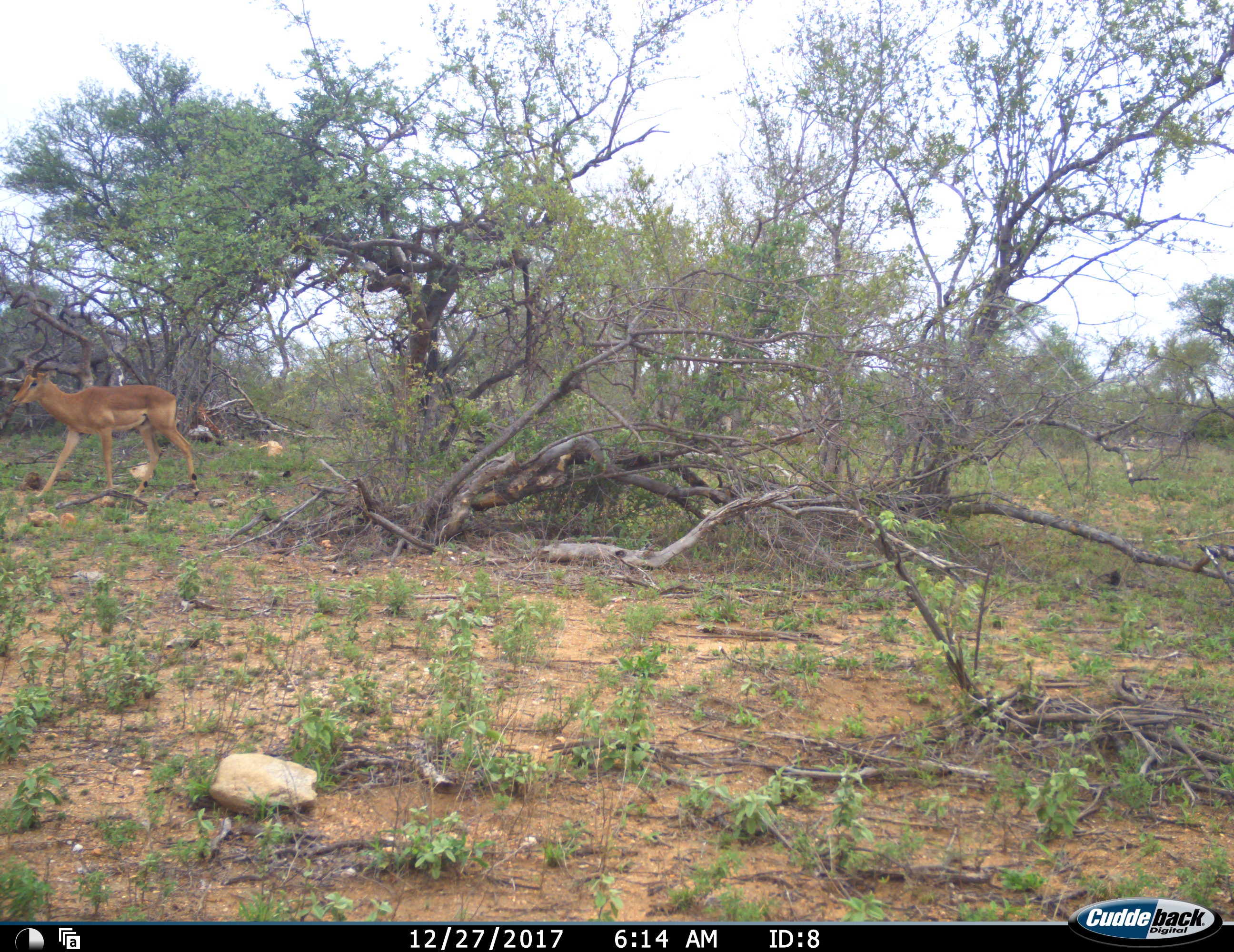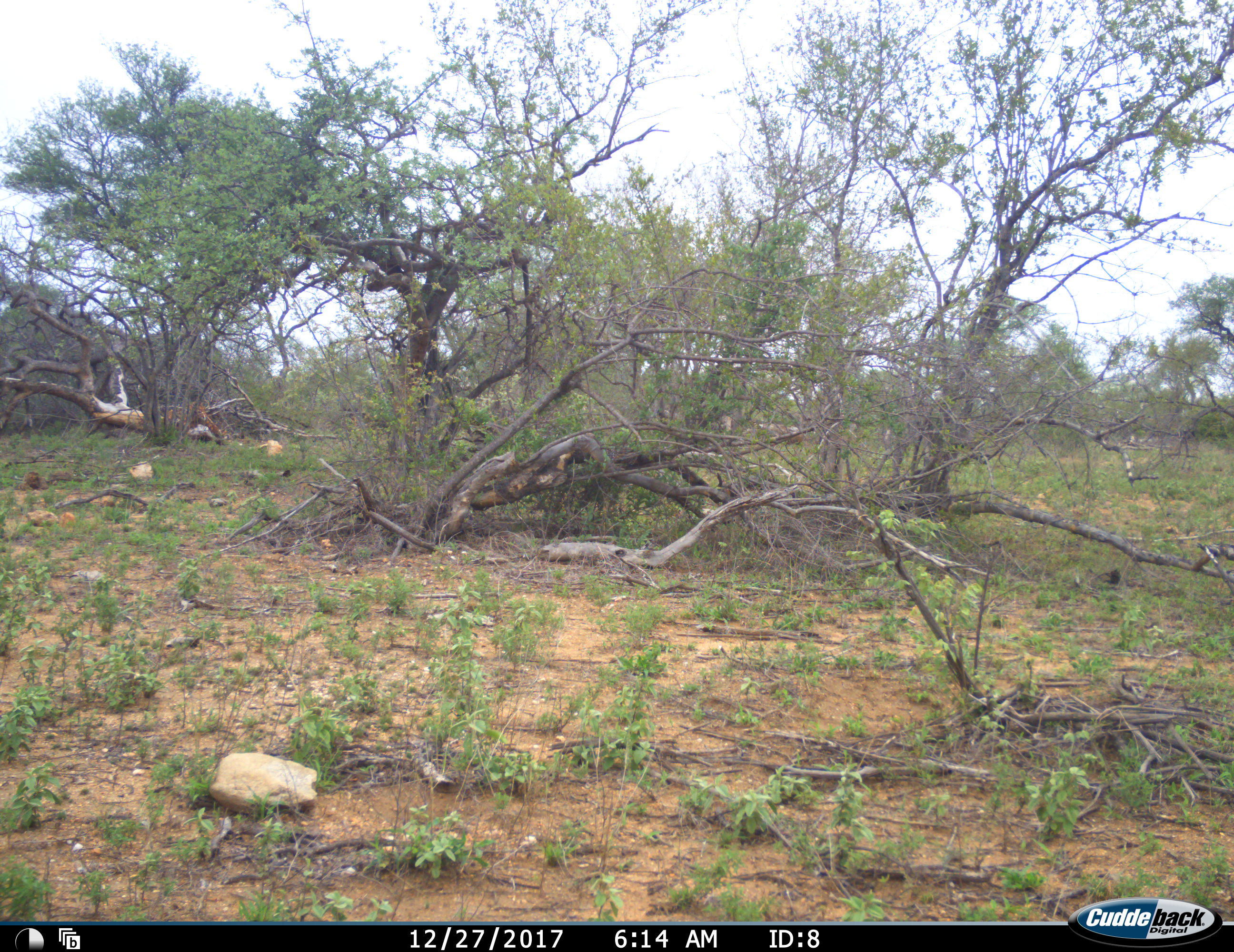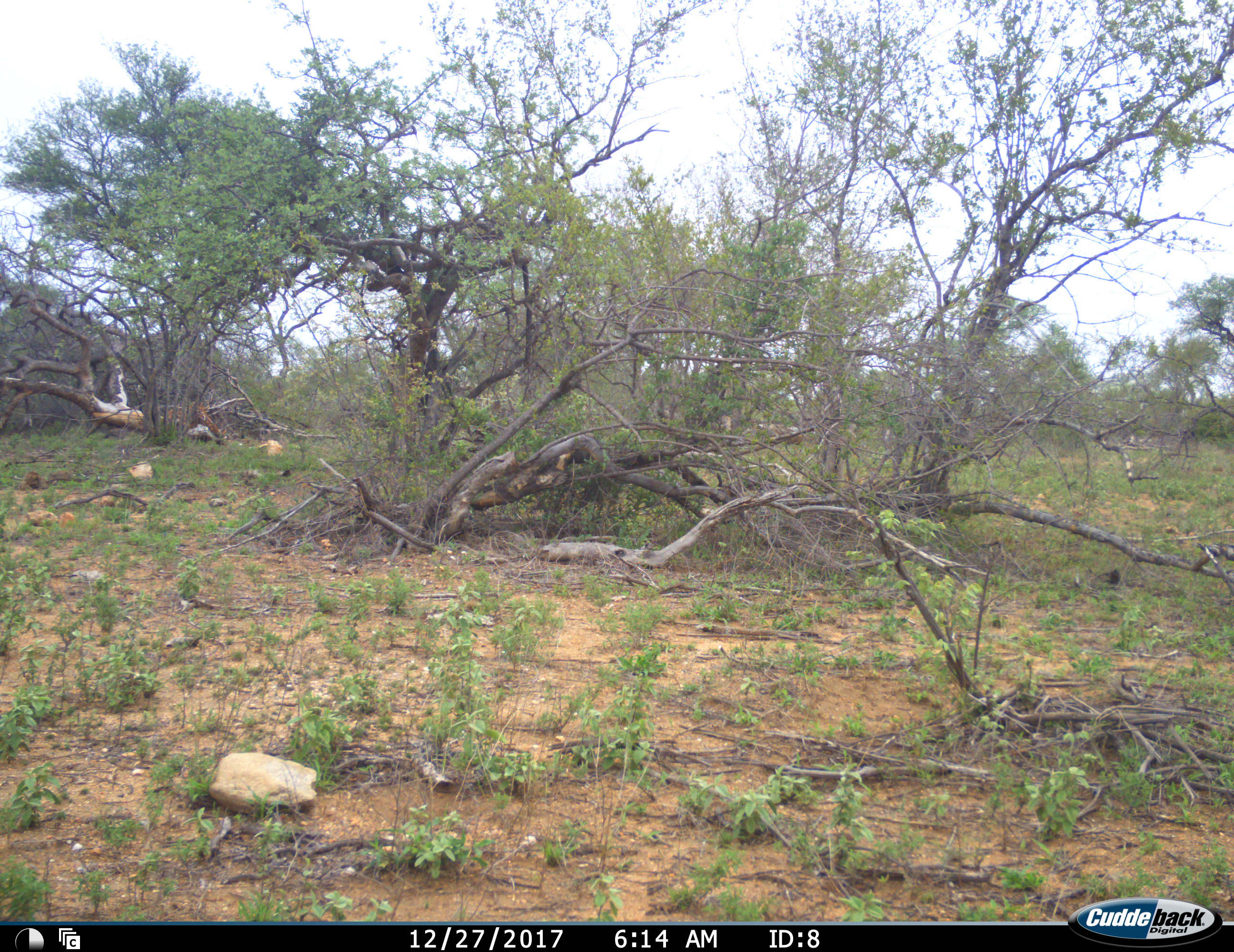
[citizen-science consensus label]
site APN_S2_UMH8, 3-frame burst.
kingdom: Animalia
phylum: Chordata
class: Mammalia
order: Artiodactyla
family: Bovidae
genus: Aepyceros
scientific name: Aepyceros melampus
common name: impala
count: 1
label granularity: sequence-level